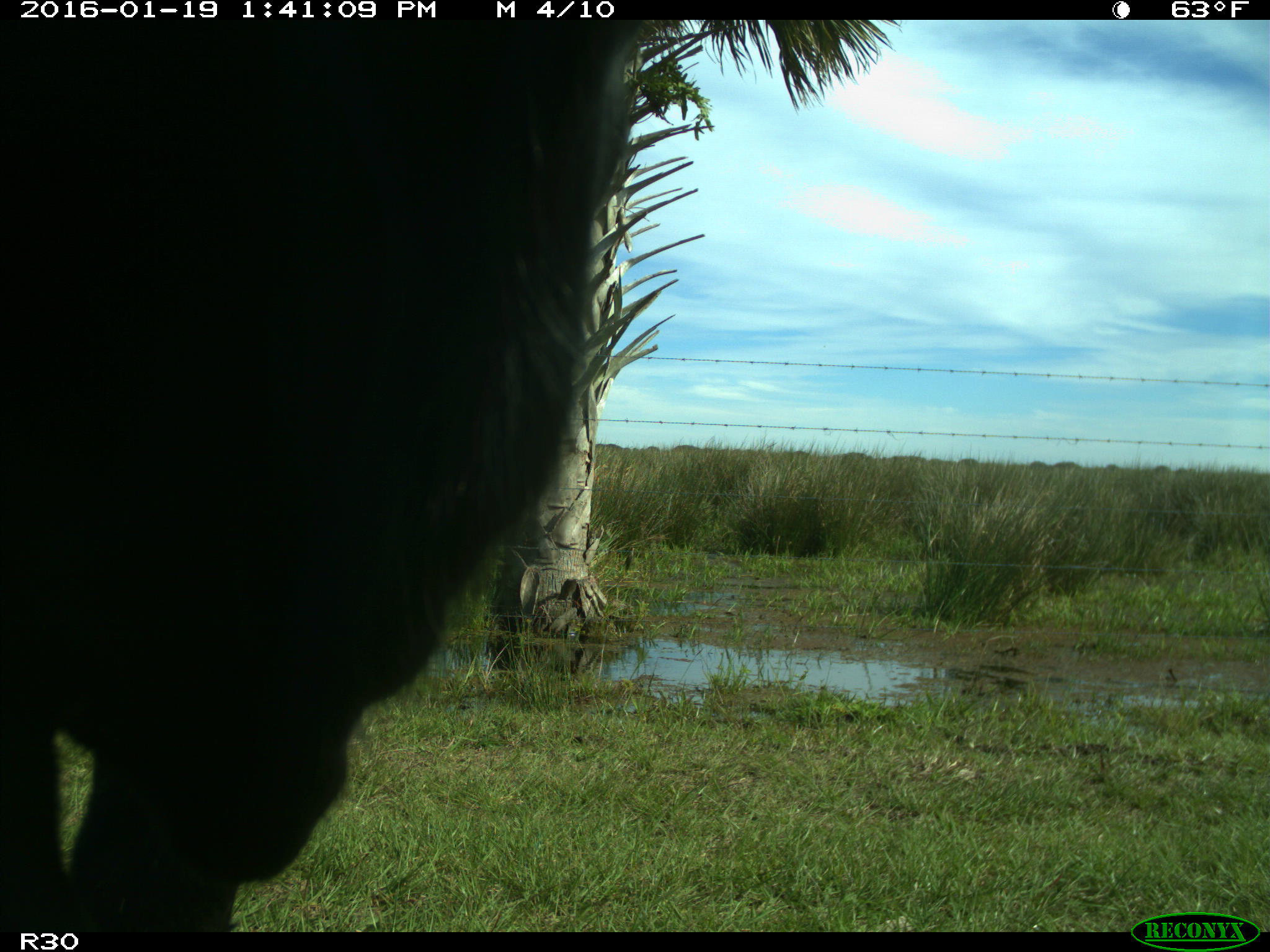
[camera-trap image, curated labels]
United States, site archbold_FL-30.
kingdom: Animalia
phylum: Chordata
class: Mammalia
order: Artiodactyla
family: Bovidae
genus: Bos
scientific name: Bos taurus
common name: domestic cow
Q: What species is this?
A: Bos taurus (domestic cow).